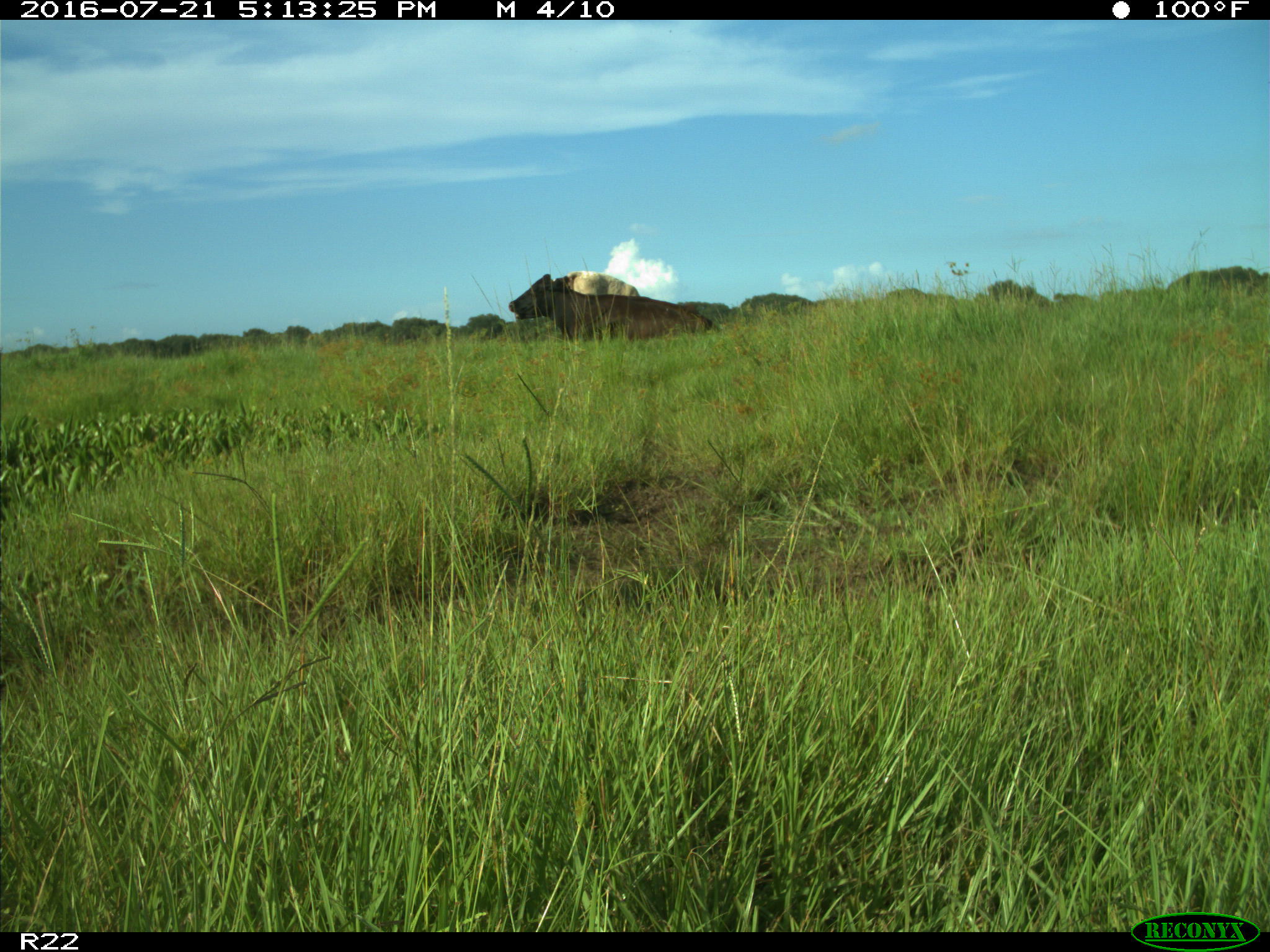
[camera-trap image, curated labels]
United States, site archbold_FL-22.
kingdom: Animalia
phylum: Chordata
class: Mammalia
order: Artiodactyla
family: Bovidae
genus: Bos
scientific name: Bos taurus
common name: domestic cow